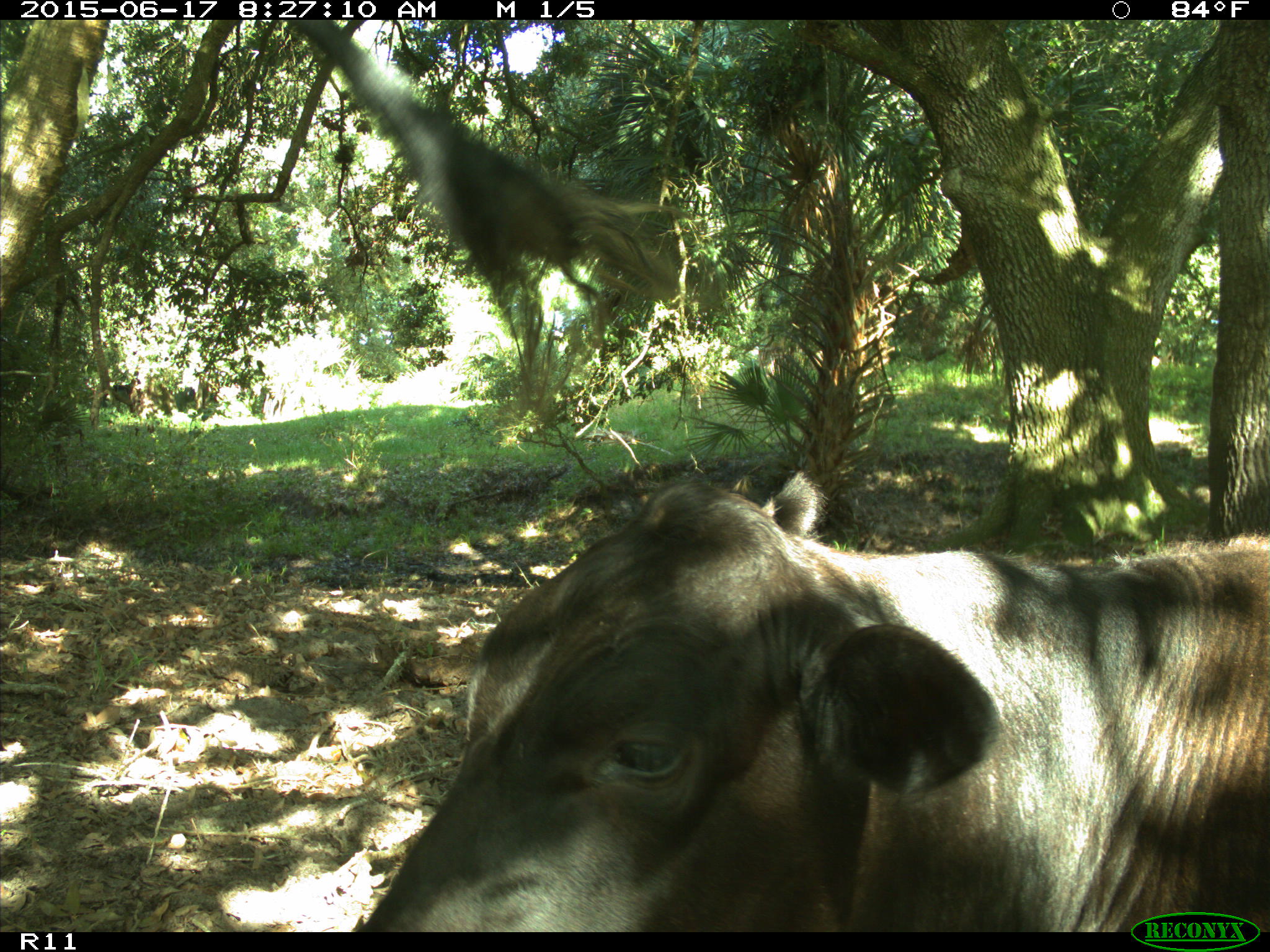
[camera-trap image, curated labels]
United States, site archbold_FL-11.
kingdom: Animalia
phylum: Chordata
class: Mammalia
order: Artiodactyla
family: Bovidae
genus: Bos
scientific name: Bos taurus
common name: domestic cow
Bos taurus (domestic cow).